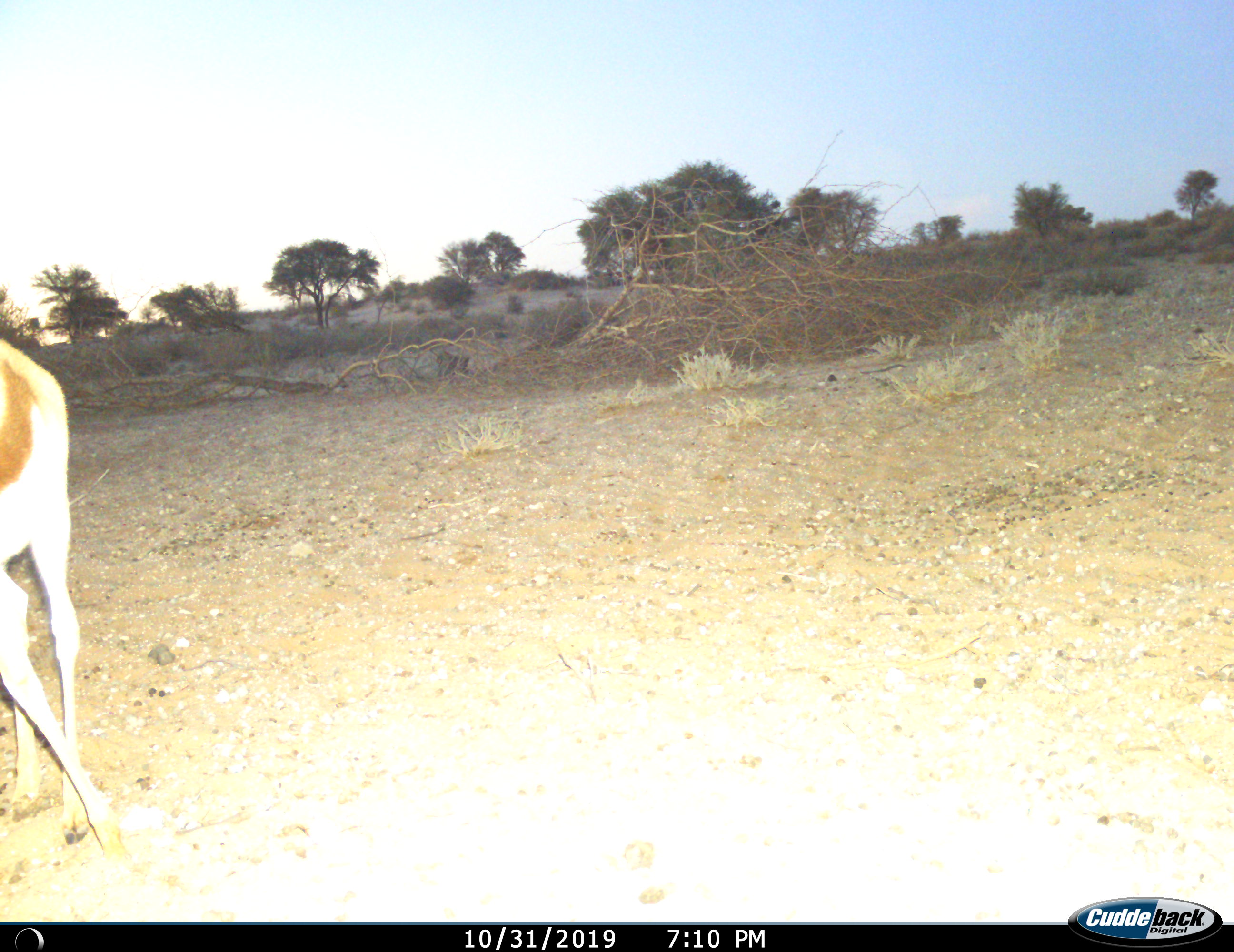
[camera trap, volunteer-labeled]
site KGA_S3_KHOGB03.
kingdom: Animalia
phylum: Chordata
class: Mammalia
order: Artiodactyla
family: Bovidae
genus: Antidorcas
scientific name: Antidorcas marsupialis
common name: springbok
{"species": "springbok (Antidorcas marsupialis)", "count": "1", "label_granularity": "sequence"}